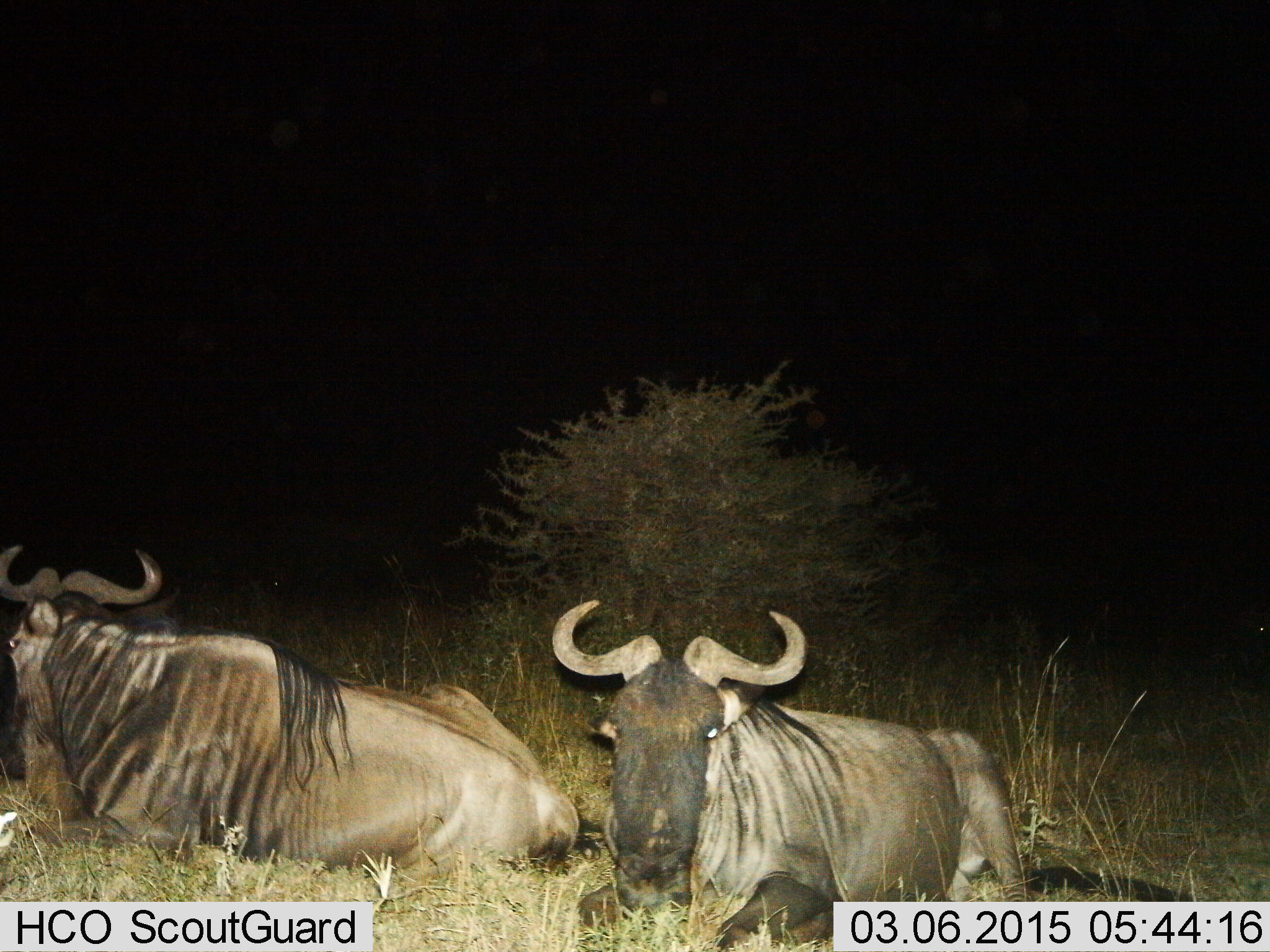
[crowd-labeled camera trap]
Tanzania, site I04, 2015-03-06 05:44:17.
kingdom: Animalia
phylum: Chordata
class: Mammalia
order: Artiodactyla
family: Bovidae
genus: Connochaetes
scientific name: Connochaetes taurinus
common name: blue wildebeest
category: wildebeest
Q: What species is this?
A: Wildebeest (blue wildebeest) (Connochaetes taurinus).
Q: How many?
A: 2.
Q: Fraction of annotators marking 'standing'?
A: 0%.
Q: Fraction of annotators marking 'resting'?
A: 100%.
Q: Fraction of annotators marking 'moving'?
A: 0%.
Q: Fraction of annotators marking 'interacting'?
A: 0%.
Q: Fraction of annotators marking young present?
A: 0%.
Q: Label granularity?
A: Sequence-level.